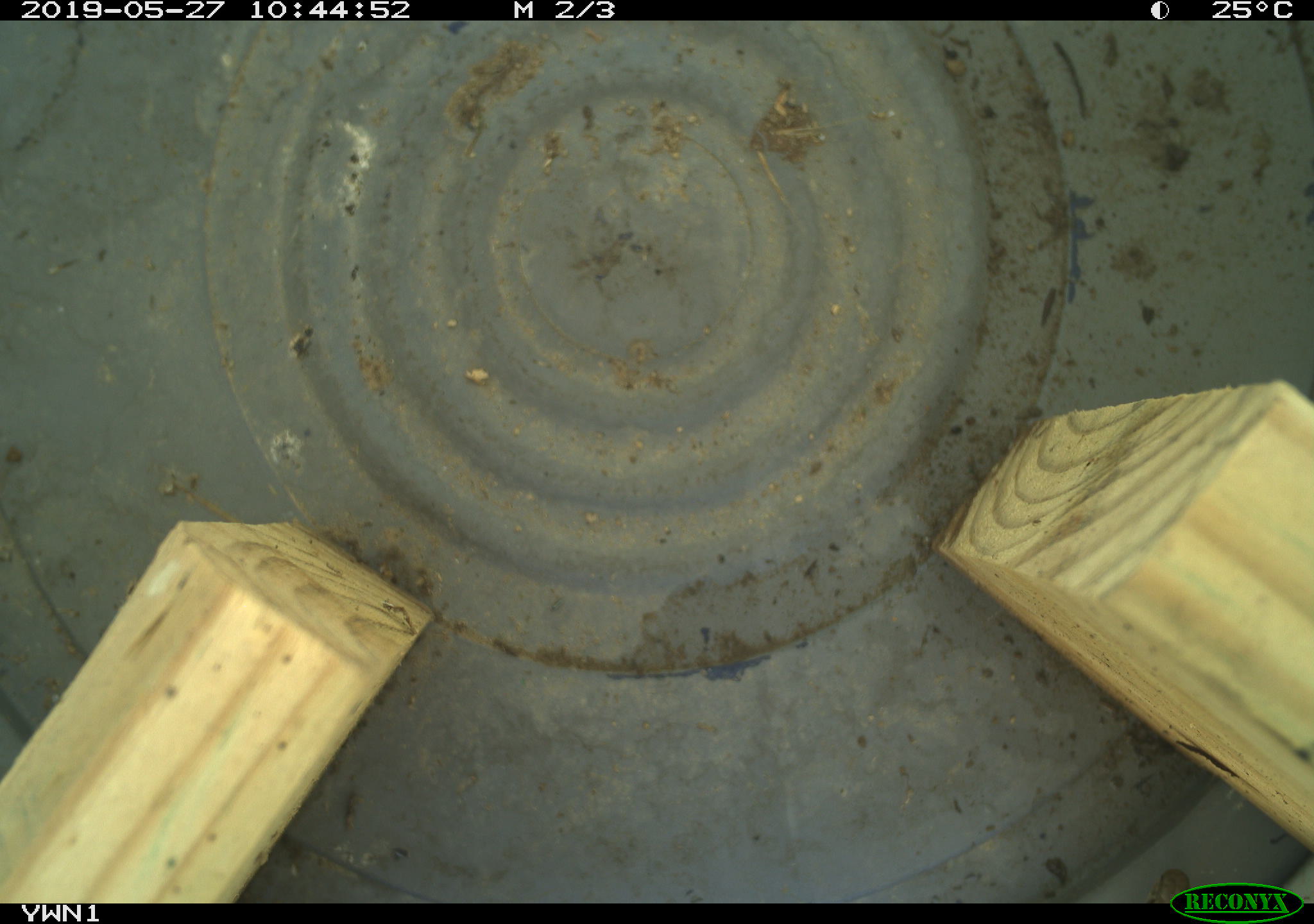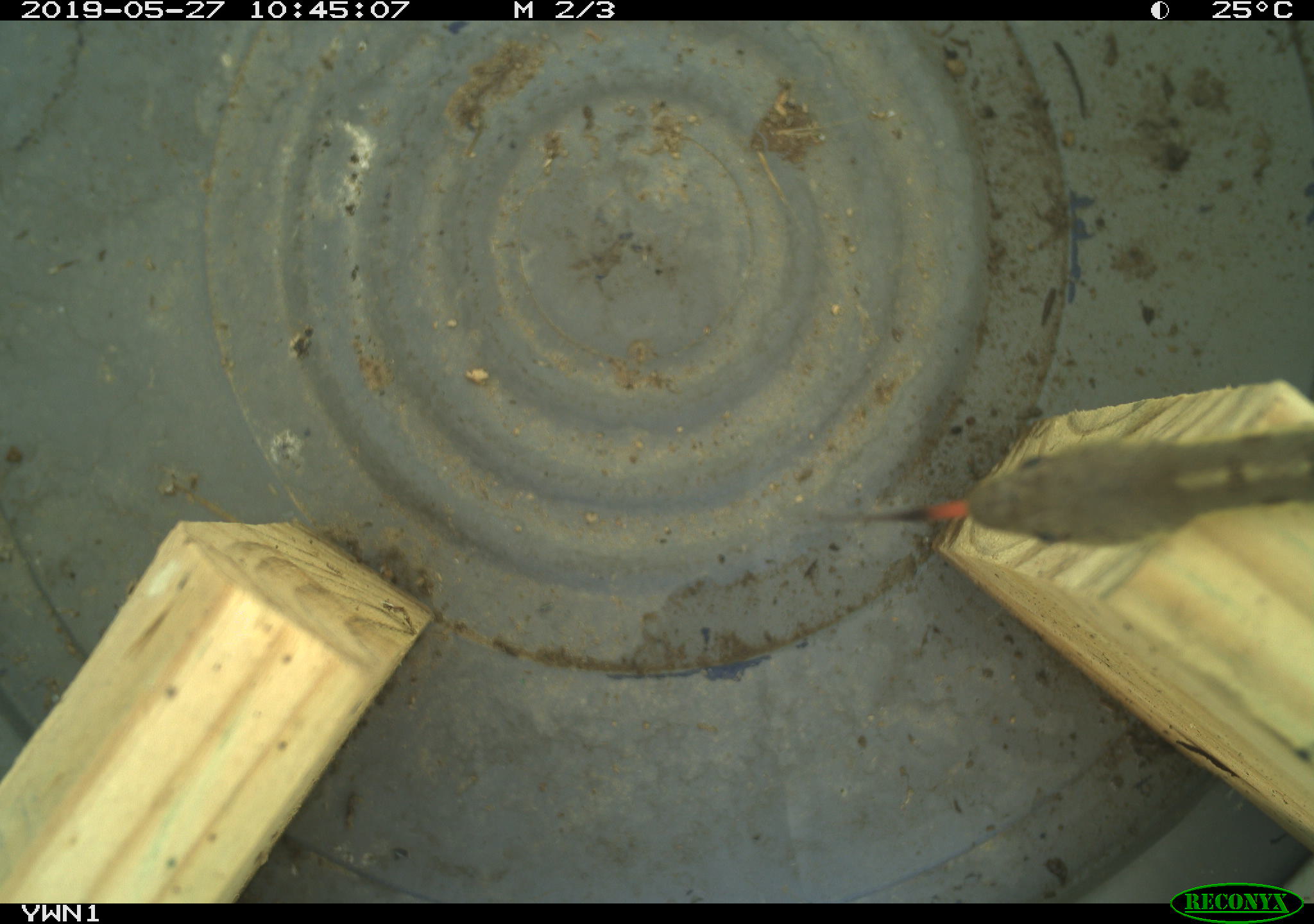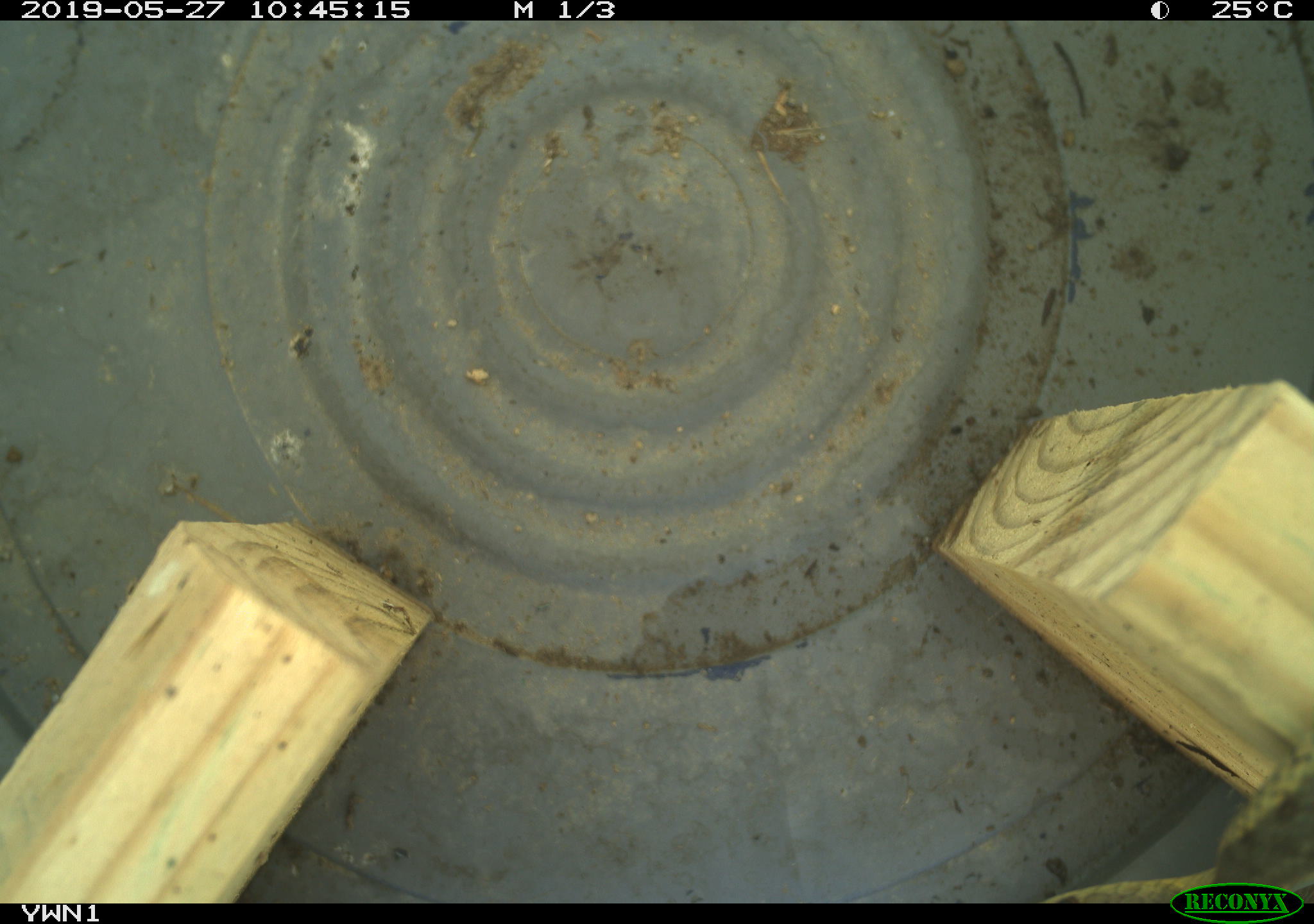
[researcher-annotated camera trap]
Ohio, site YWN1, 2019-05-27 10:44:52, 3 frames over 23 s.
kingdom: Animalia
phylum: Chordata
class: Reptilia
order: Squamata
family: Colubridae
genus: Thamnophis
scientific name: Thamnophis sirtalis sirtalis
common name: eastern gartersnake